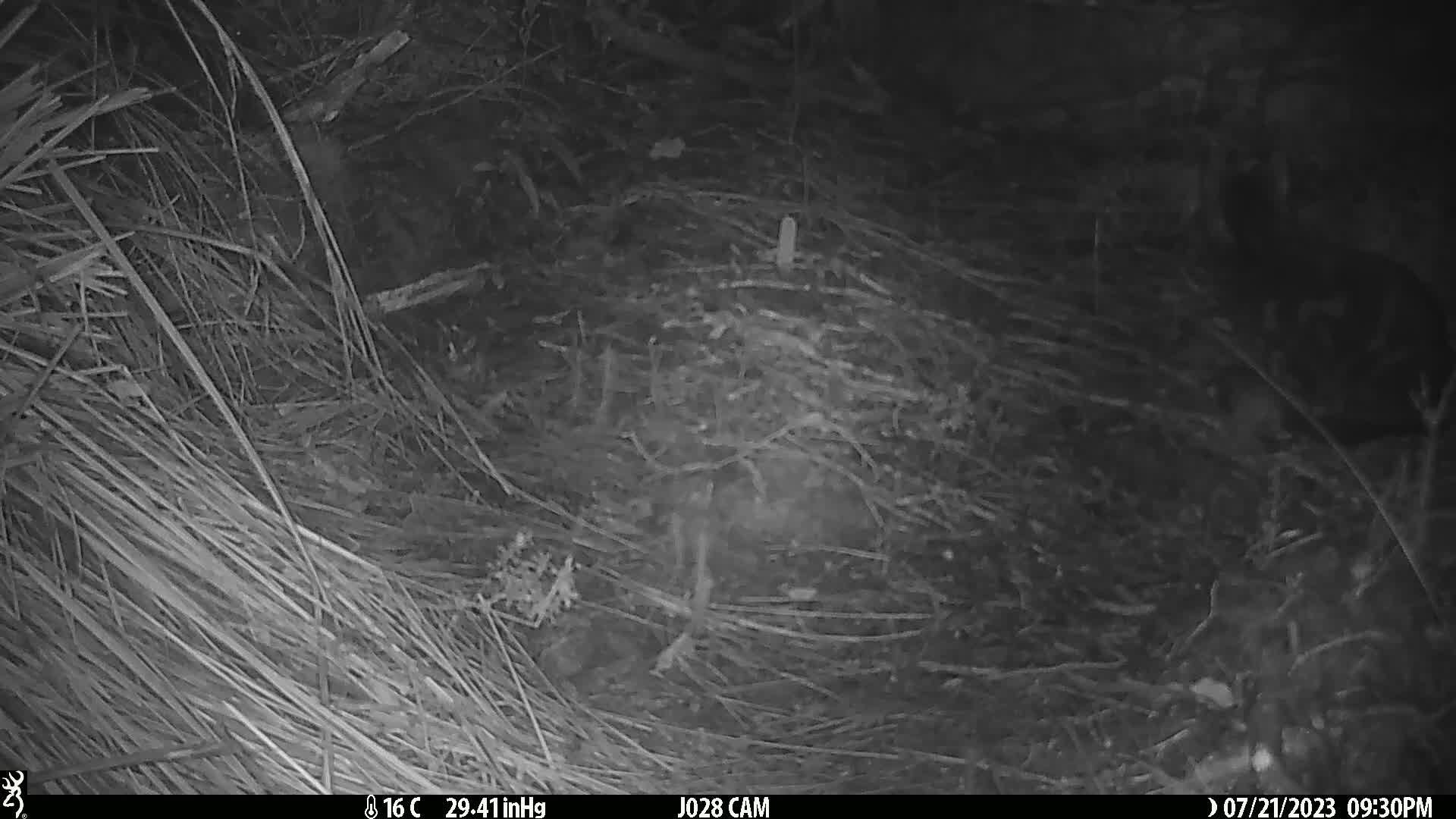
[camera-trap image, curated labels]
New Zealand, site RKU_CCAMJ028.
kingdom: Animalia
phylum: Chordata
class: Mammalia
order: Carnivora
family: Felidae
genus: Felis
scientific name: Felis catus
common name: domestic cat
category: cat